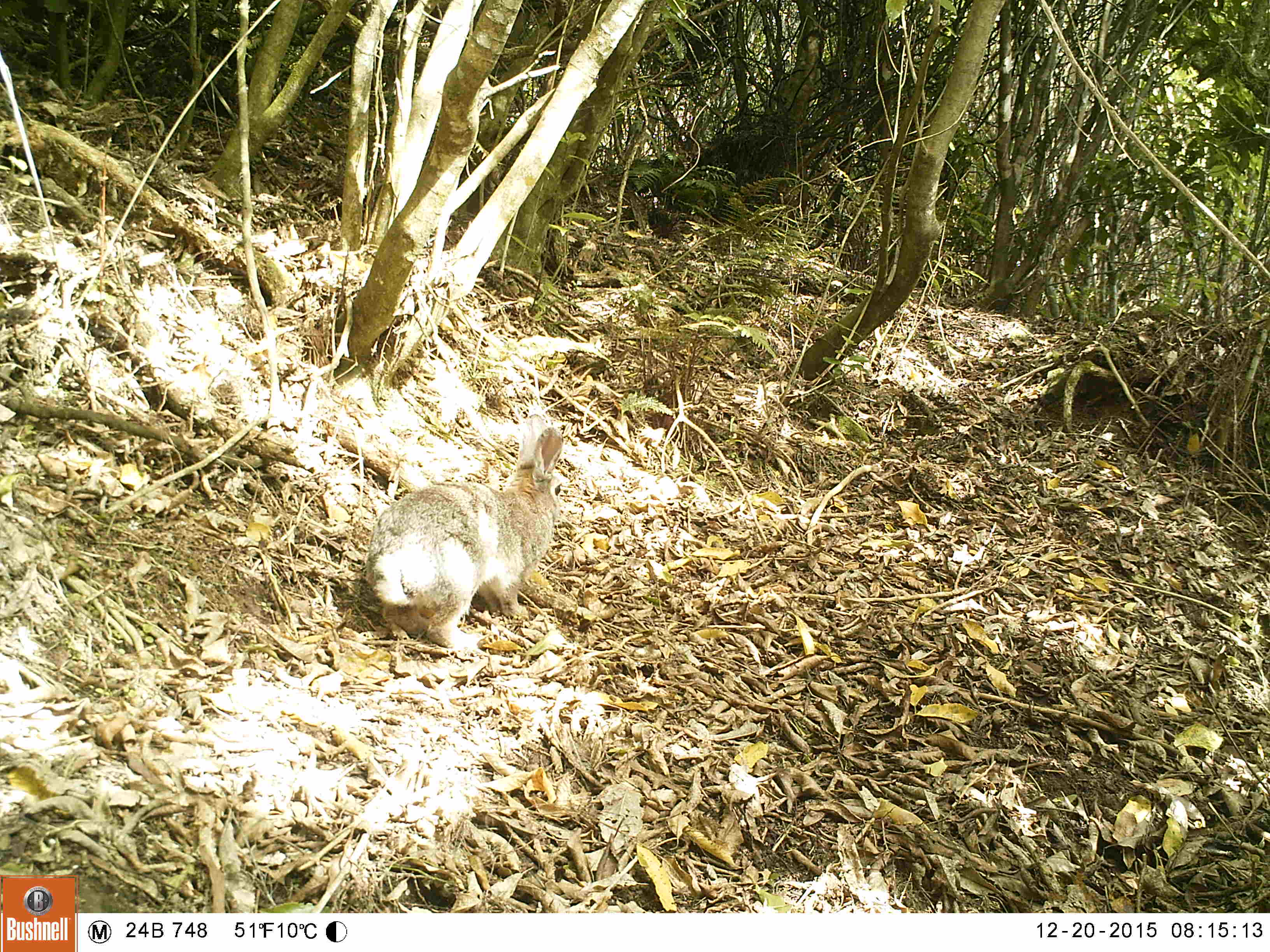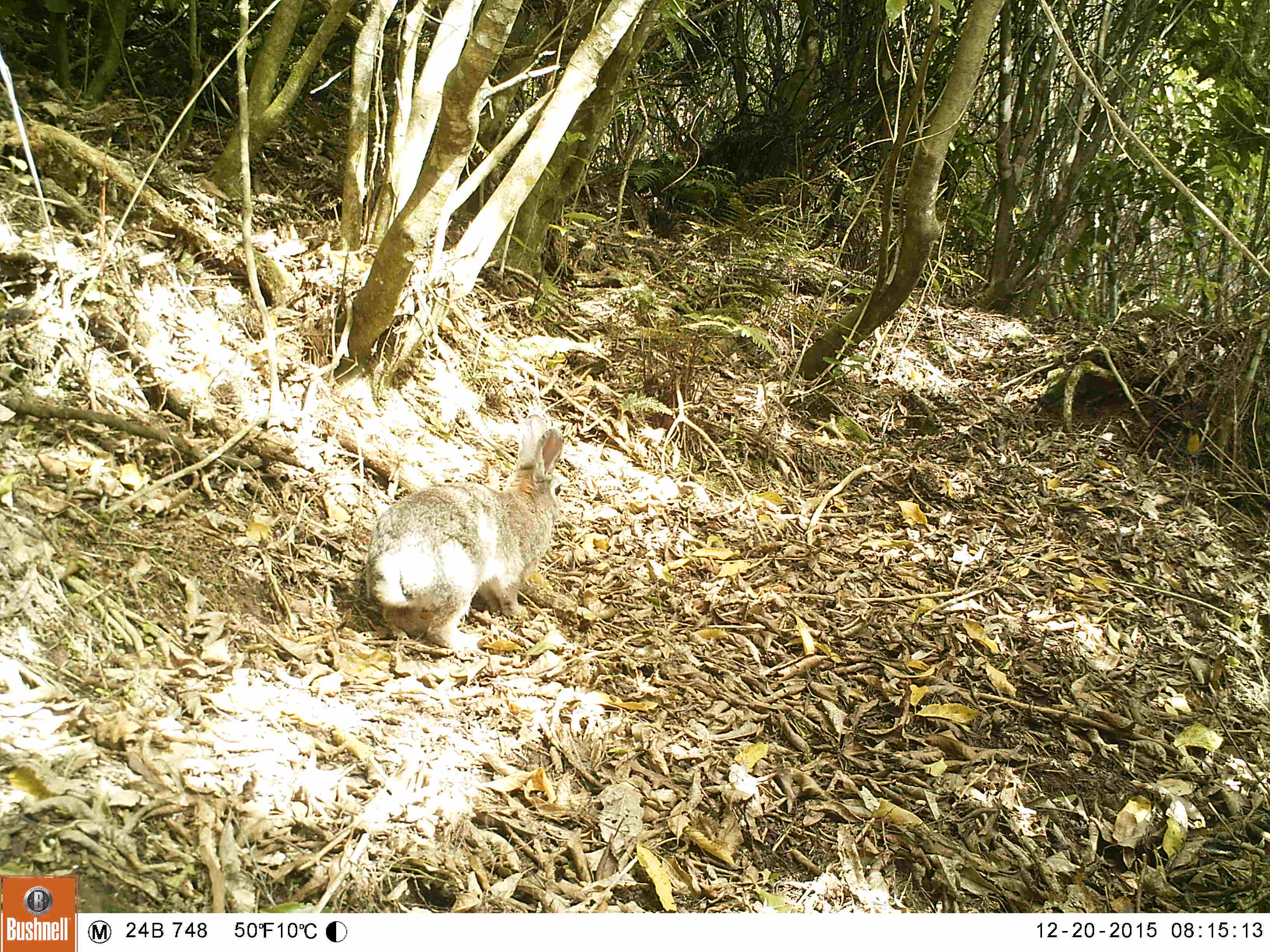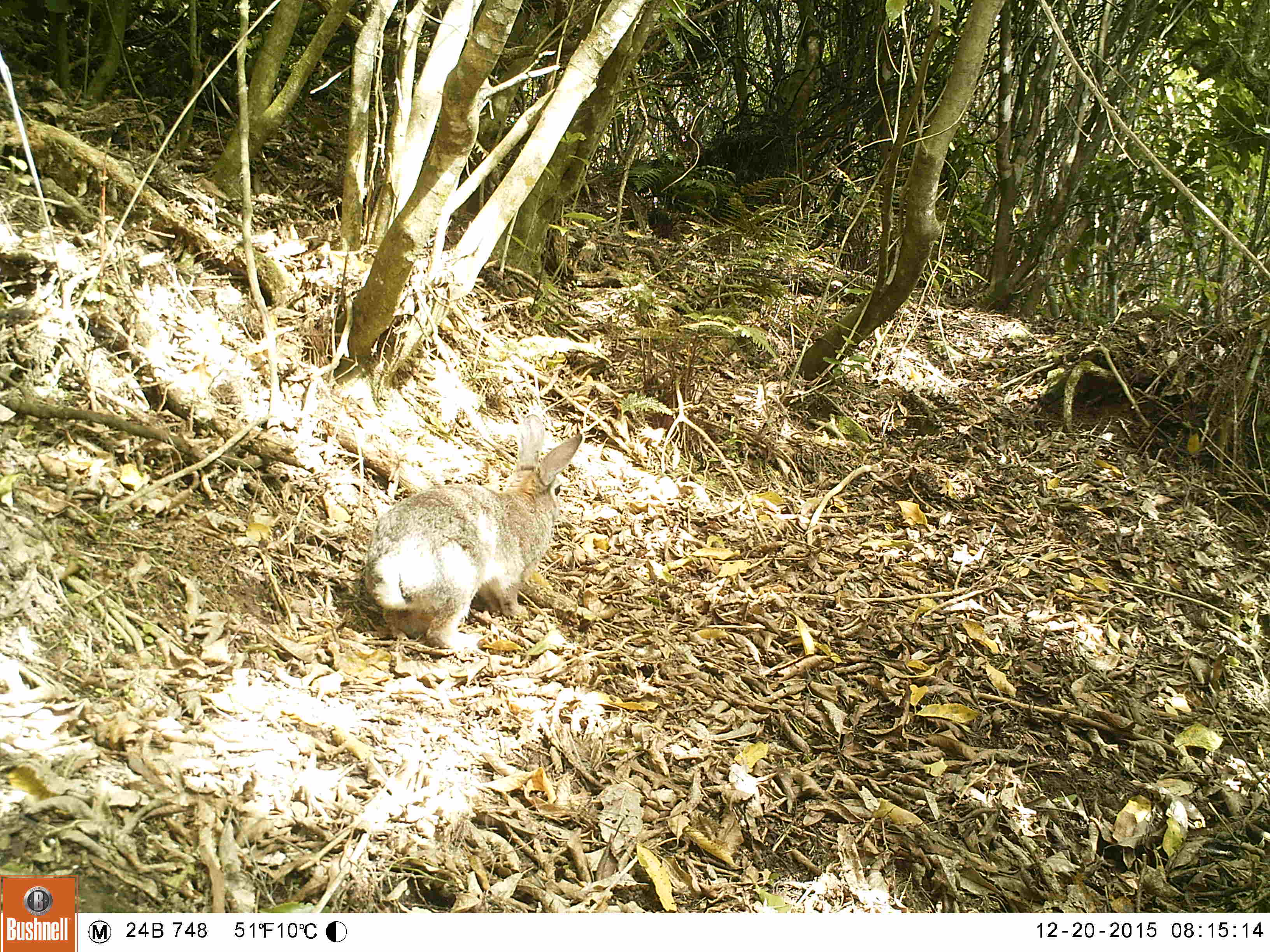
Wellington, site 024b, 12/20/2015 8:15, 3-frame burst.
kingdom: Animalia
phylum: Chordata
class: Mammalia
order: Lagomorpha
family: Leporidae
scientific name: Leporidae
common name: rabbit